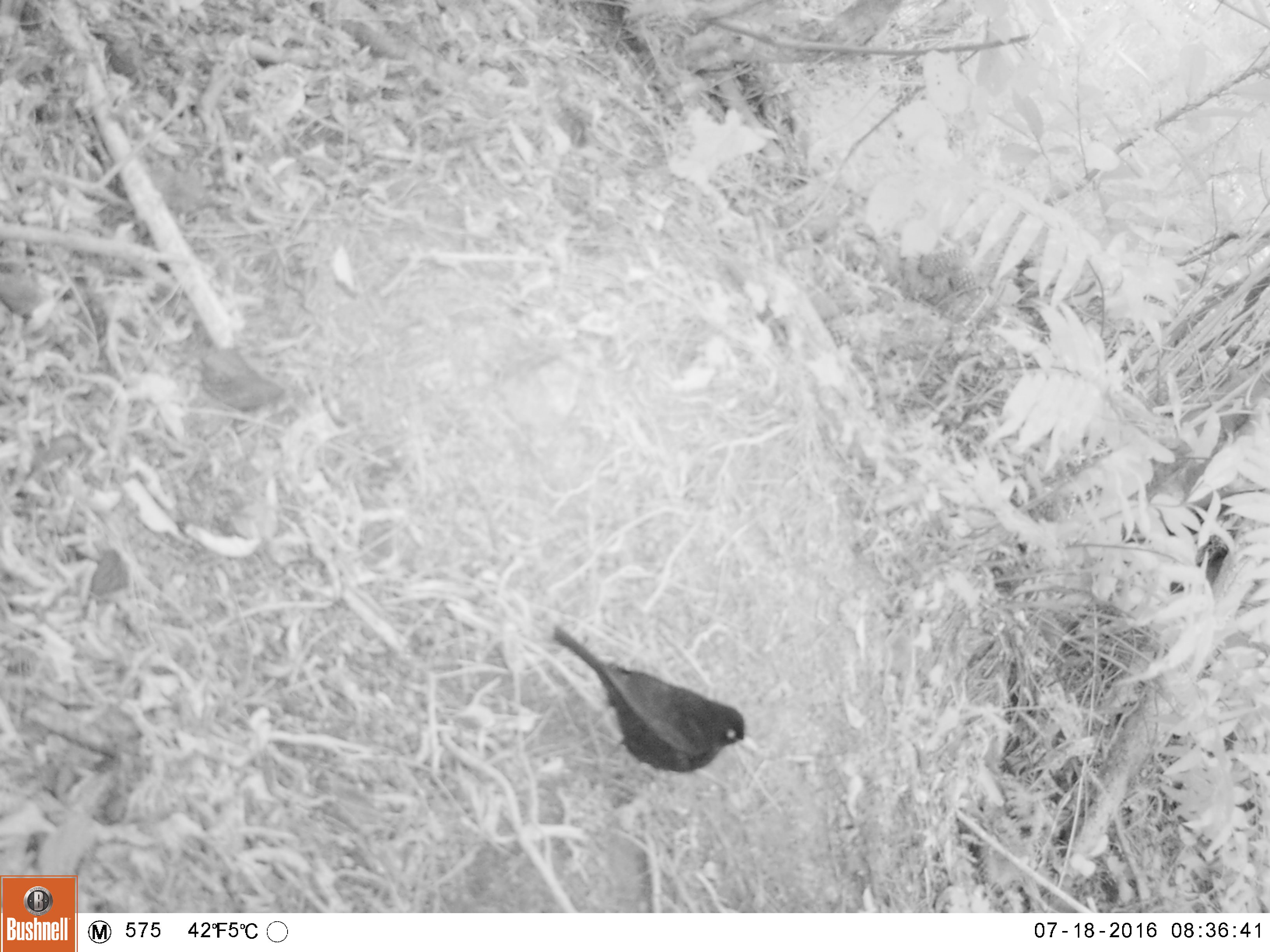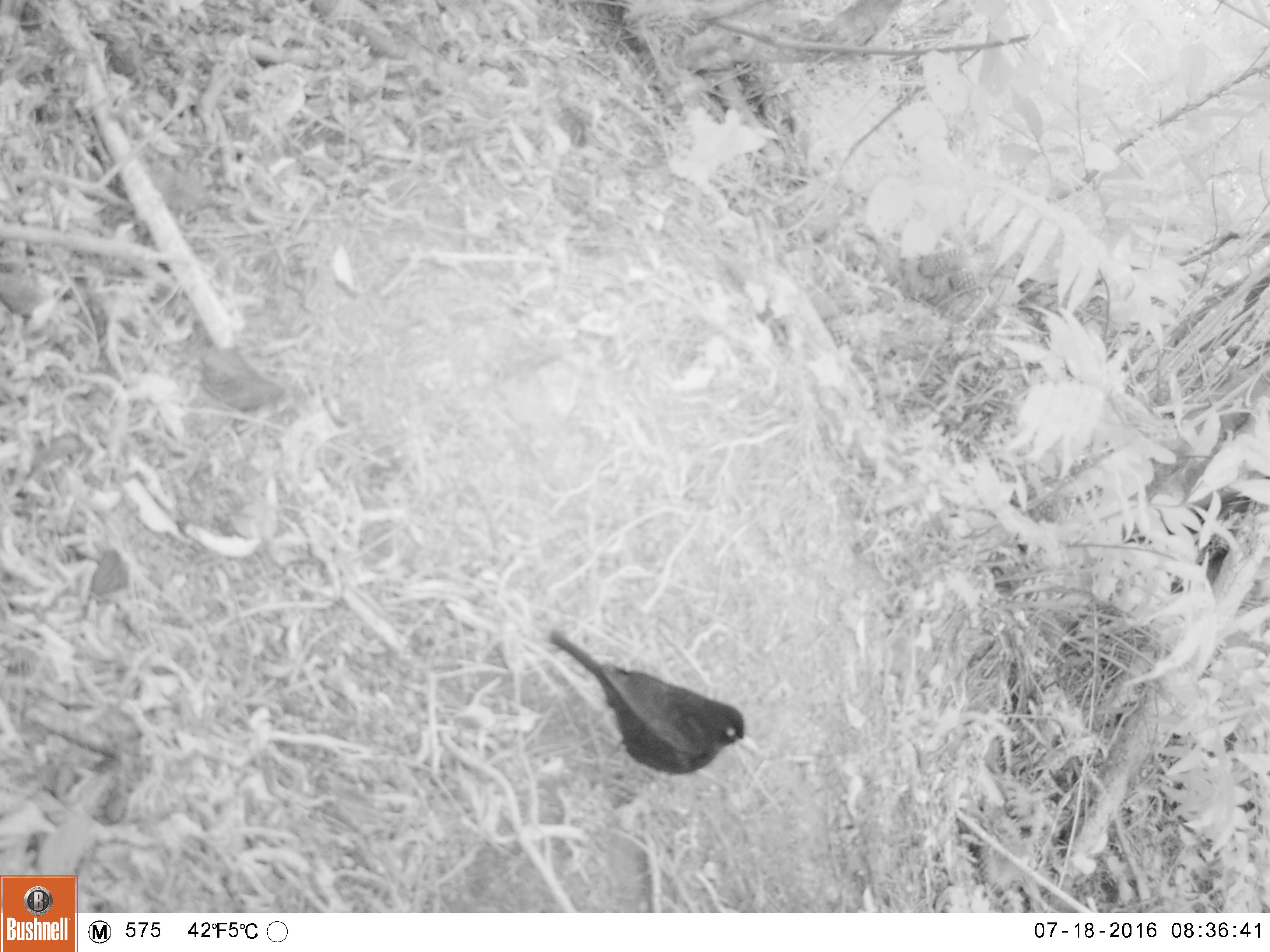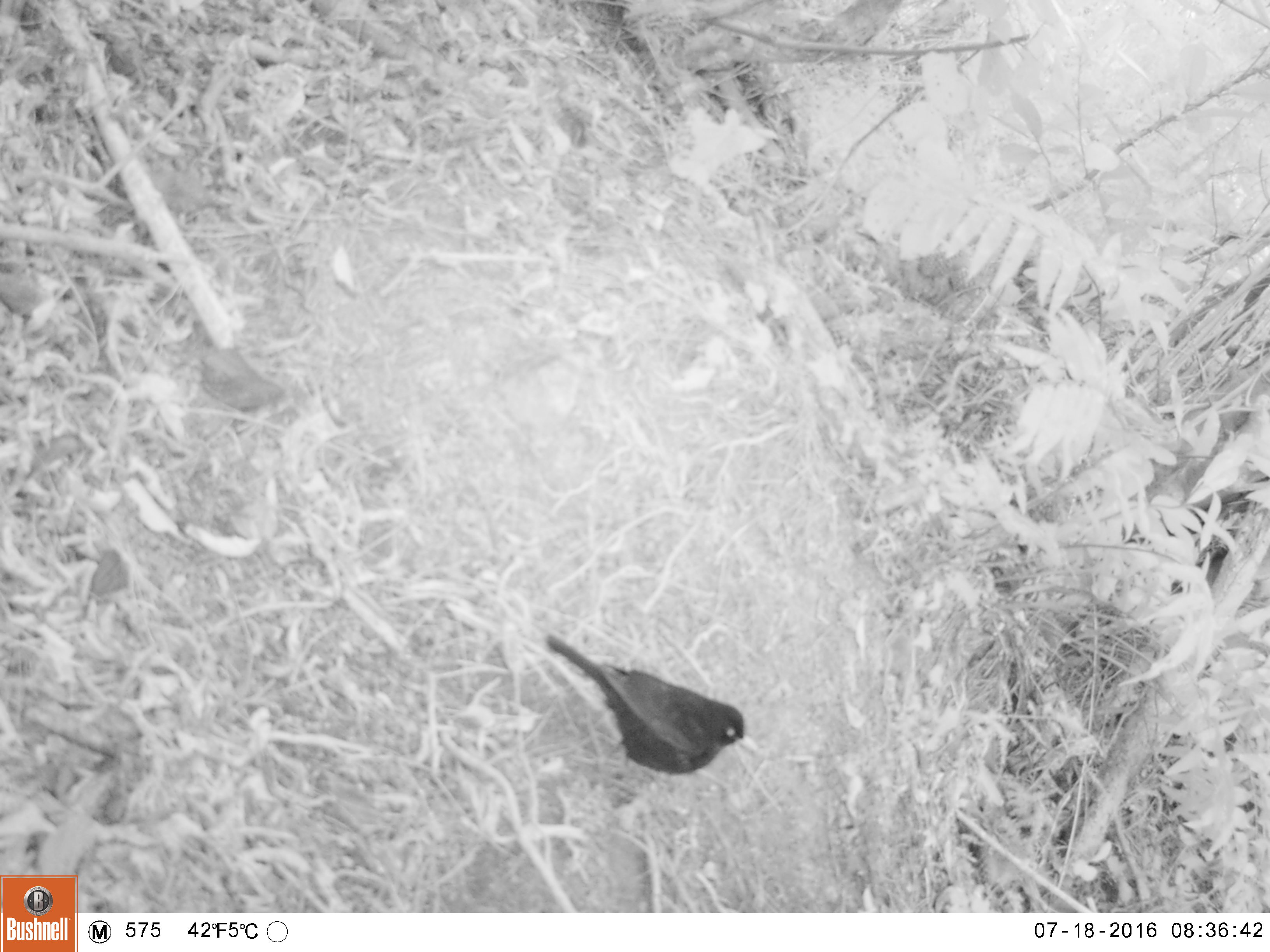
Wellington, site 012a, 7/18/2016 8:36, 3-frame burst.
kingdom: Animalia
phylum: Chordata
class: Aves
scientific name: Aves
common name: bird